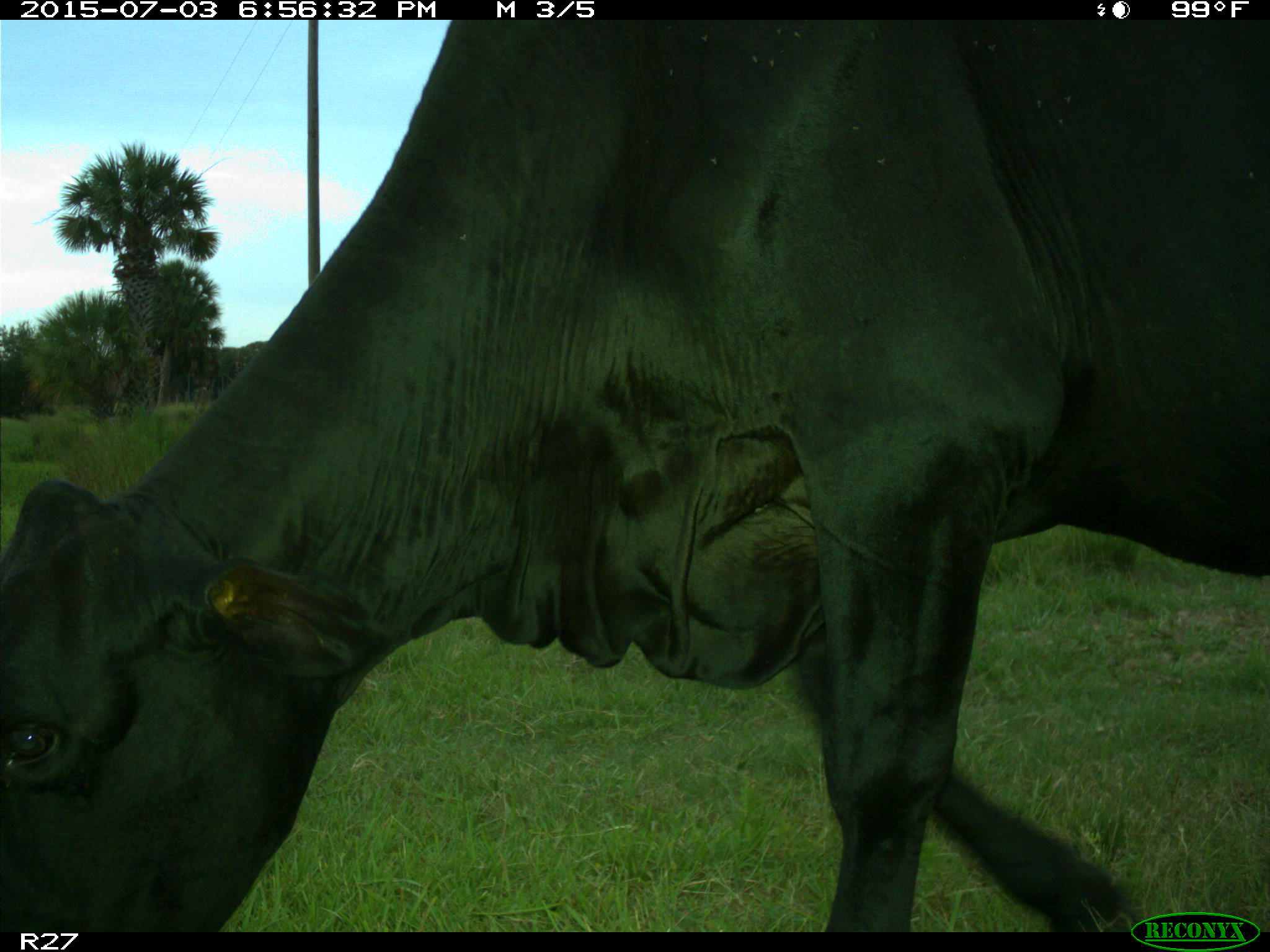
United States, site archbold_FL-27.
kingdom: Animalia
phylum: Chordata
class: Mammalia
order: Artiodactyla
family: Bovidae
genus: Bos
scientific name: Bos taurus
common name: domestic cow